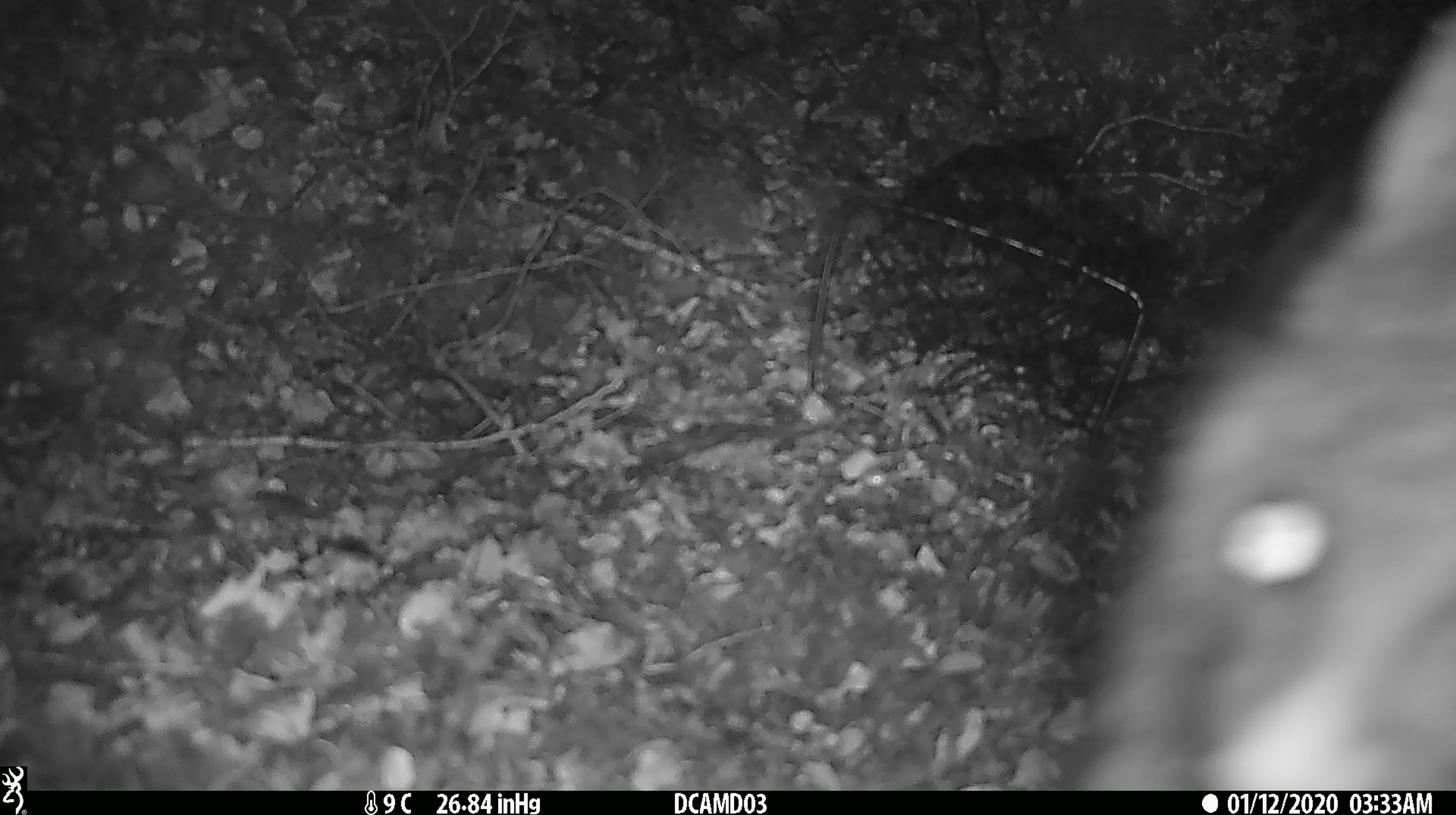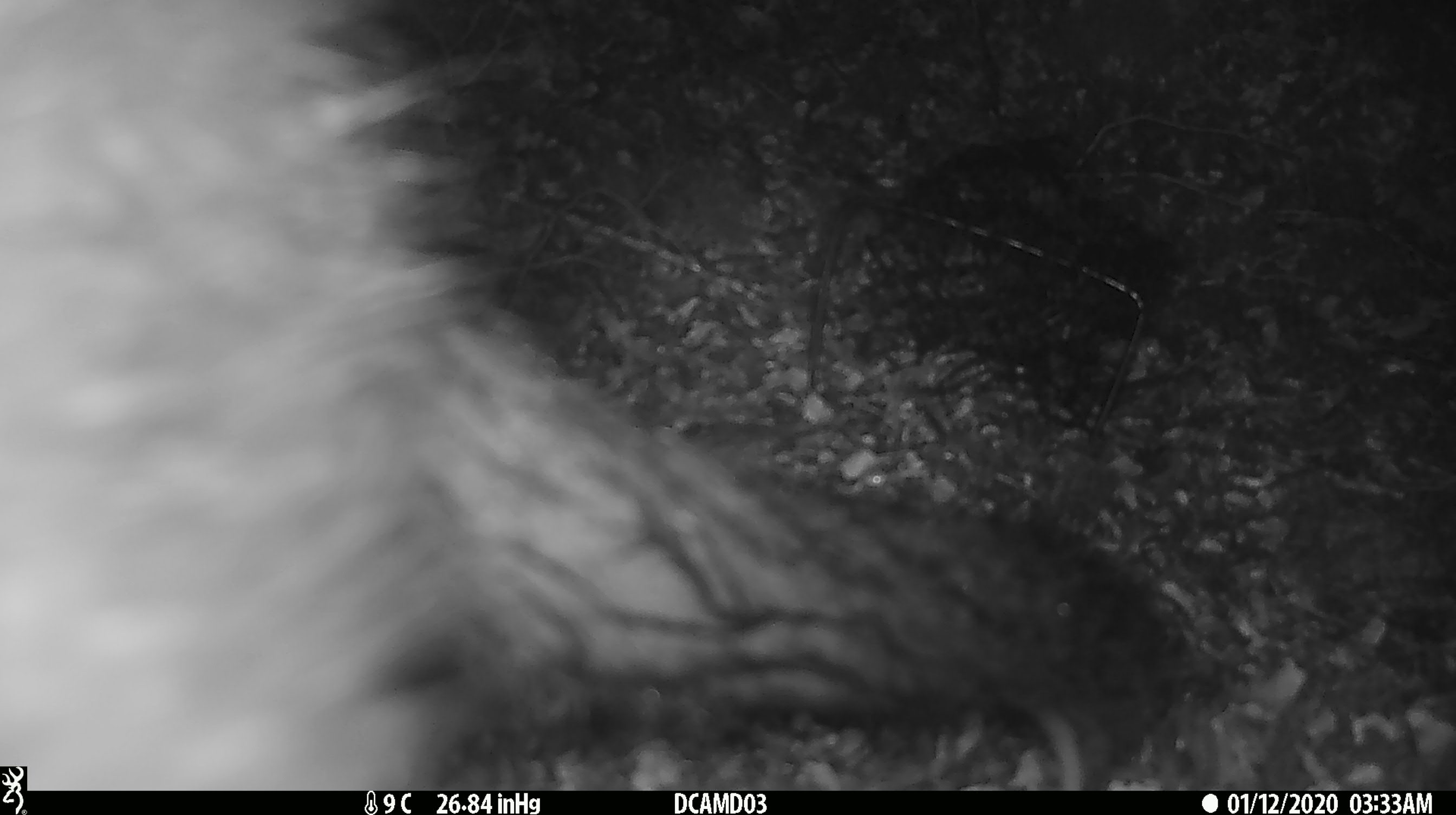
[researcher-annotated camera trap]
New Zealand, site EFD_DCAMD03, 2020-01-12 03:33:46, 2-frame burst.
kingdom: Animalia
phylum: Chordata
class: Mammalia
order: Diprotodontia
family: Phalangeridae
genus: Trichosurus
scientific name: Trichosurus vulpecula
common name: common brushtail possum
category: possum